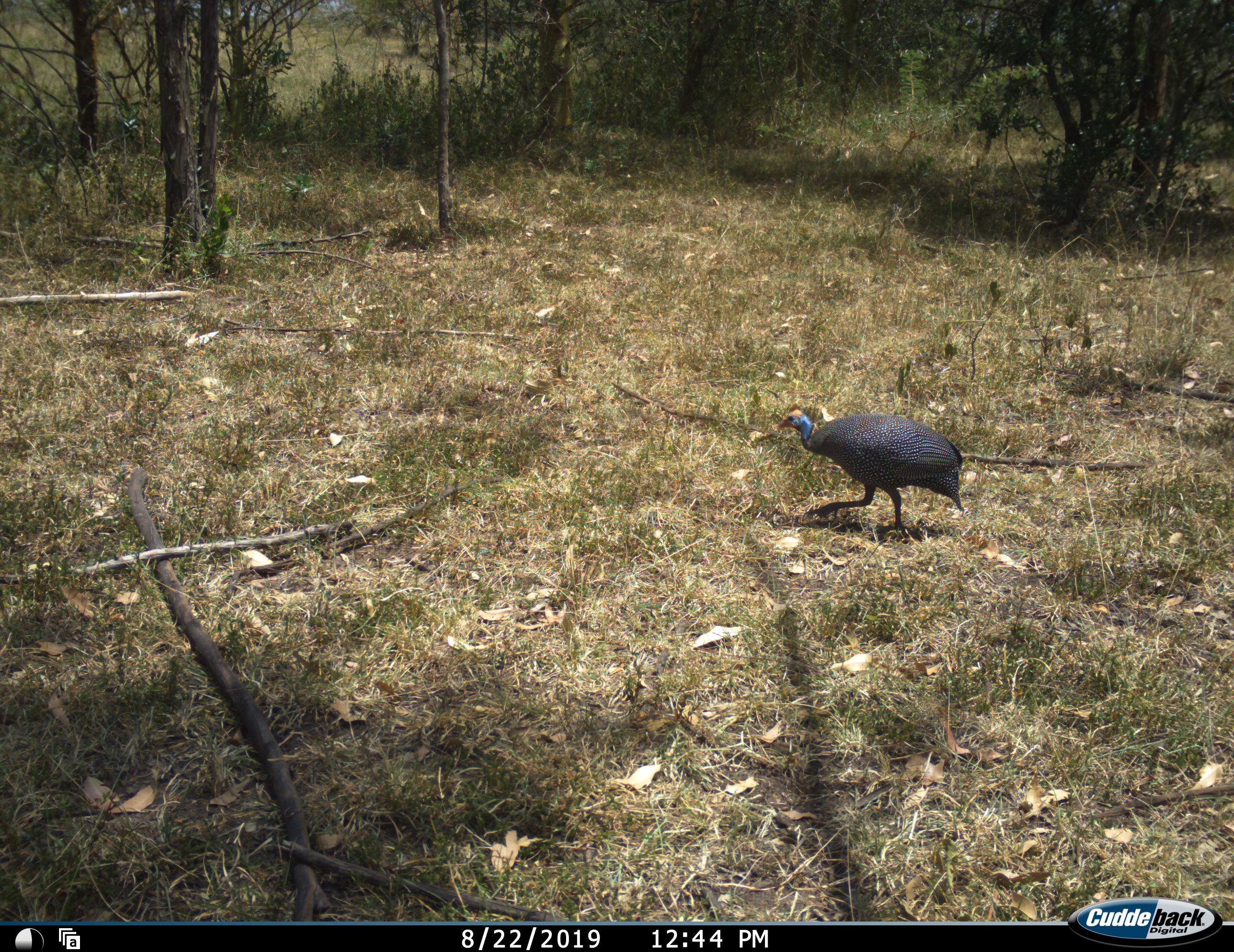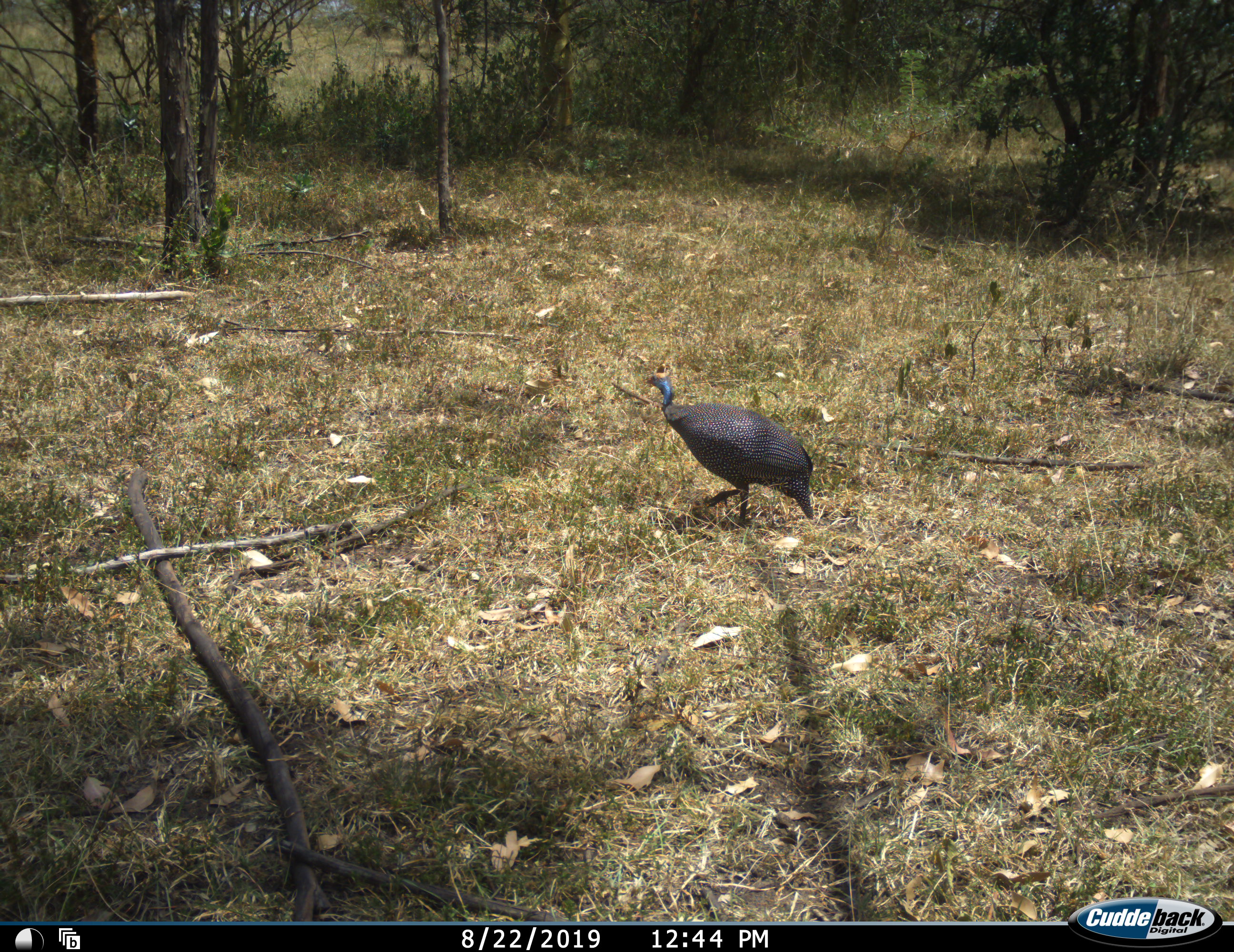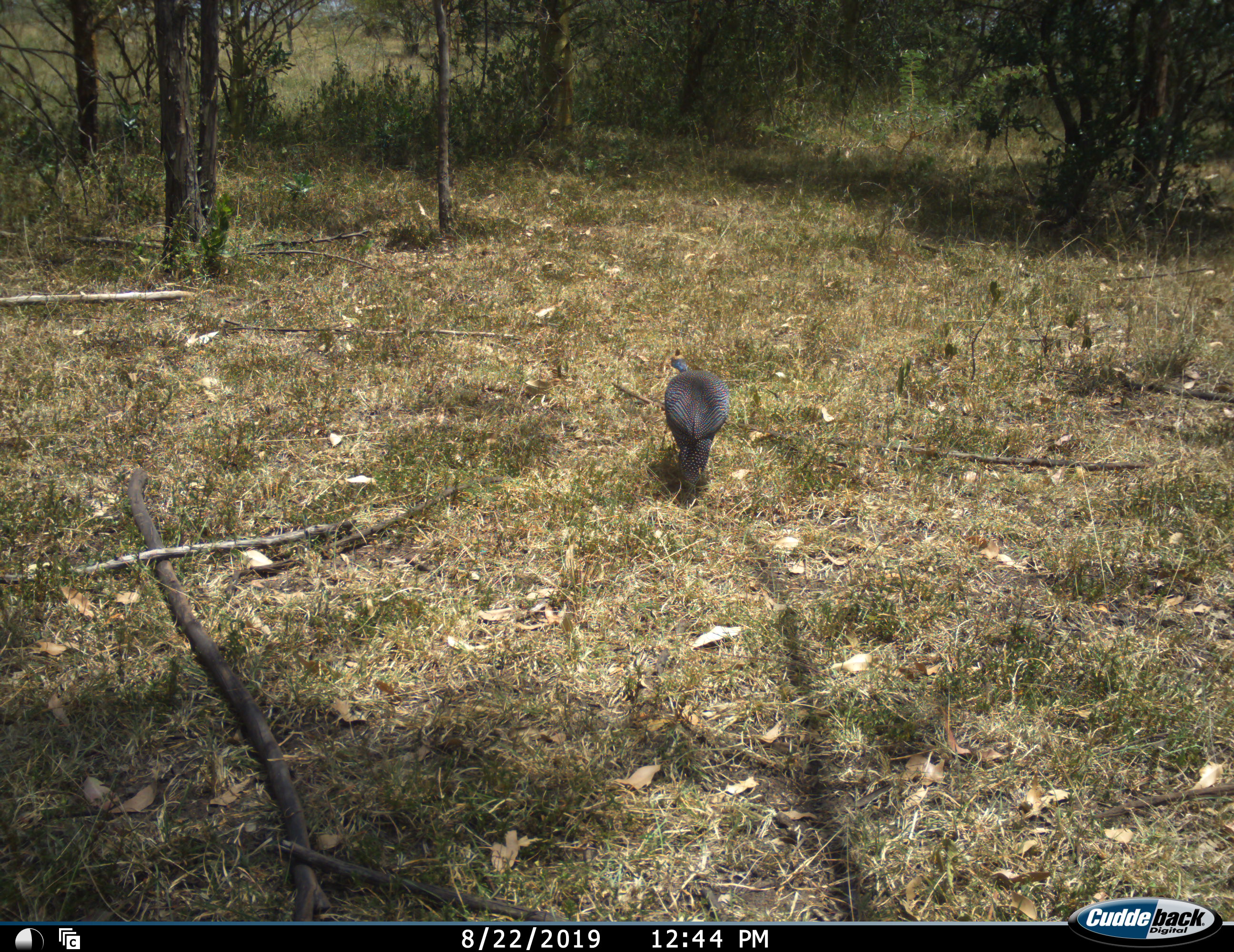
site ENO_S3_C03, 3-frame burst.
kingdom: Animalia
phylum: Chordata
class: Aves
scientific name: Aves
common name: bird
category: birdother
Birdother (bird) (Aves), count 1. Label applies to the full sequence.